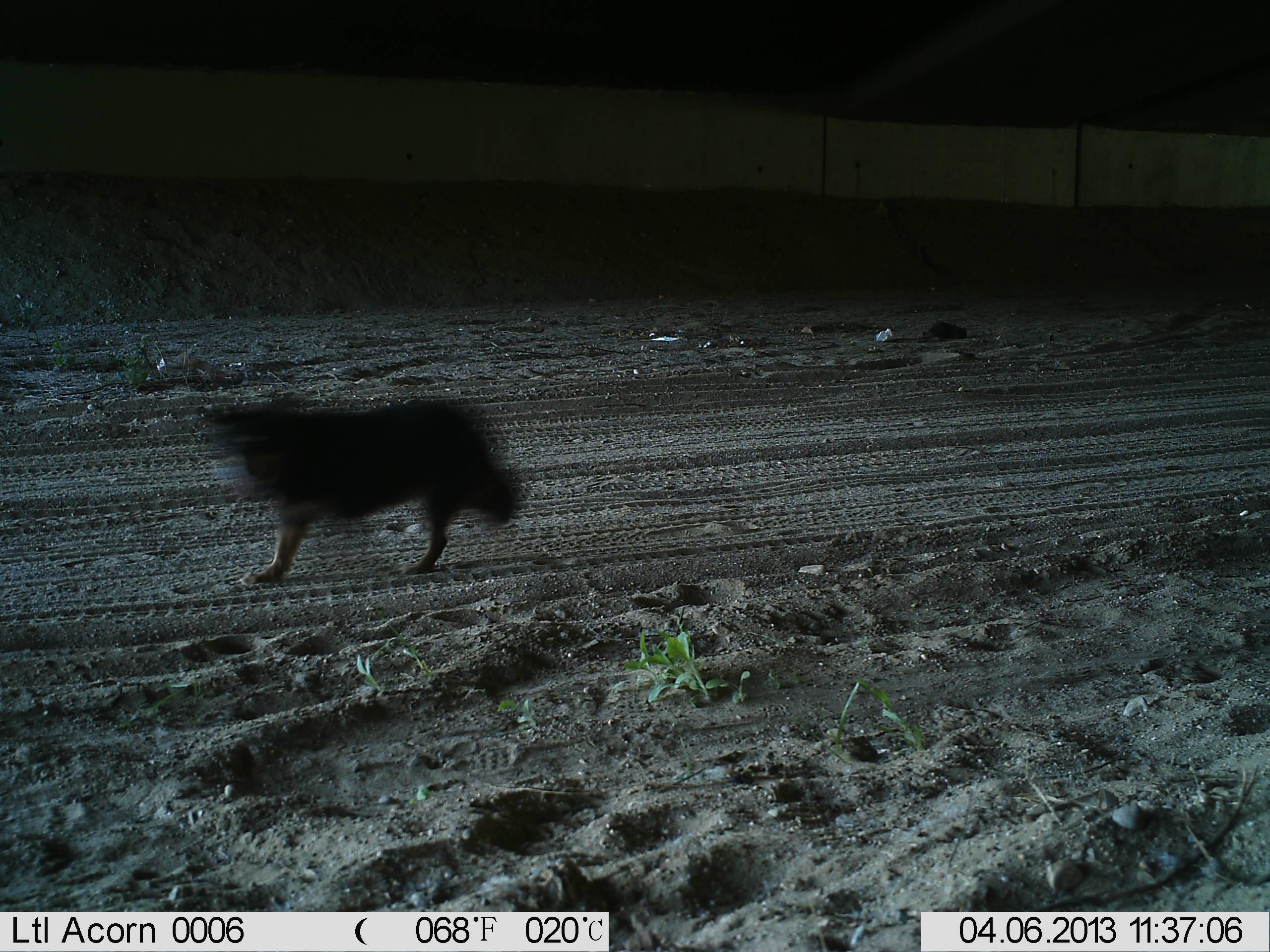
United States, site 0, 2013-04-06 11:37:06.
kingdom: Animalia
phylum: Chordata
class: Mammalia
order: Carnivora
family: Canidae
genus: Canis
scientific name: Canis familiaris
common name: domestic dog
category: dog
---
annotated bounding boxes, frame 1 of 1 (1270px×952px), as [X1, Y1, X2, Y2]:
dog: [183, 381, 529, 595]